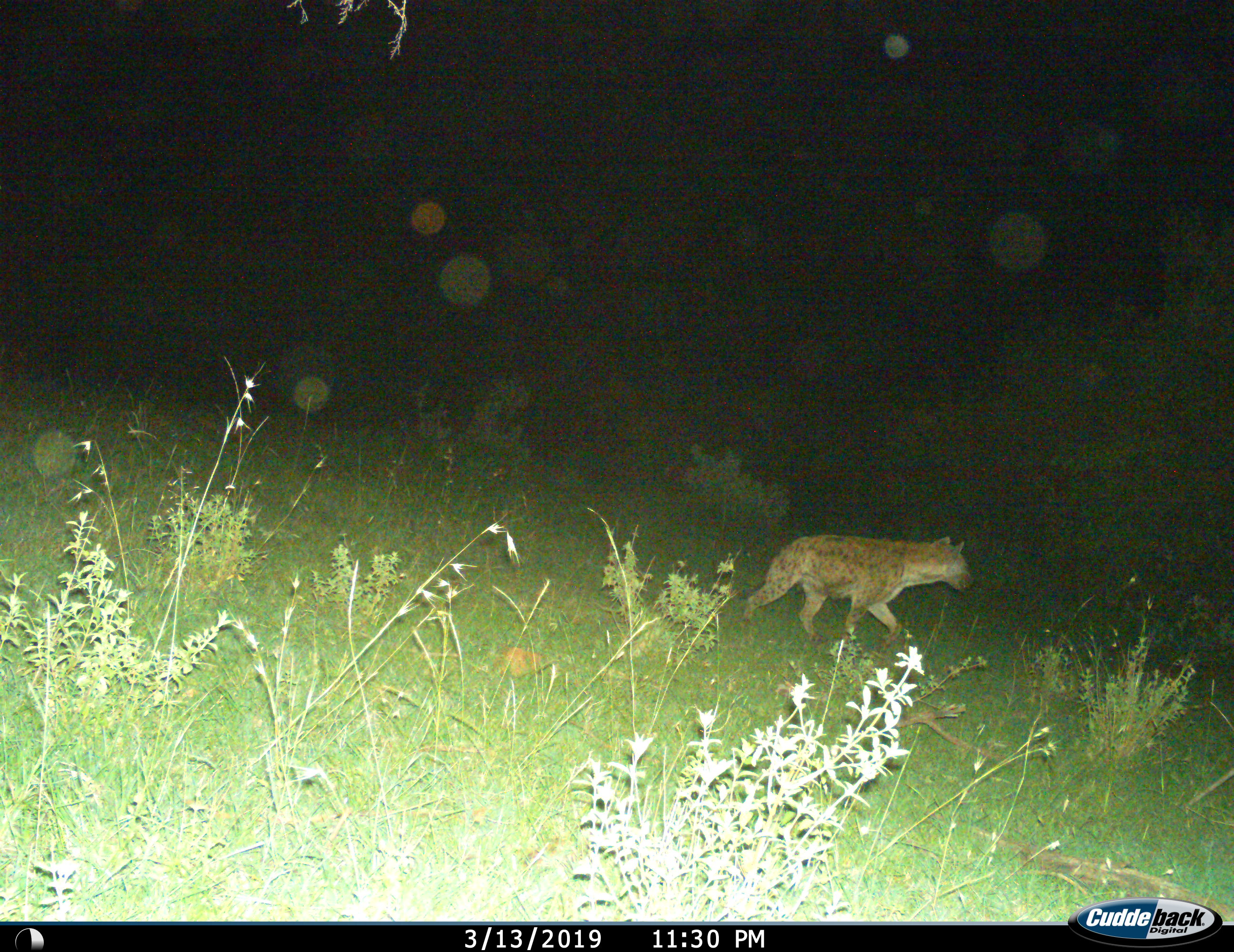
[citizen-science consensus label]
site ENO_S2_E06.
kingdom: Animalia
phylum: Chordata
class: Mammalia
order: Carnivora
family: Hyaenidae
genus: Crocuta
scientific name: Crocuta crocuta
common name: spotted hyena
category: hyenaspotted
Hyenaspotted (spotted hyena) (Crocuta crocuta), count 1. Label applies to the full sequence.